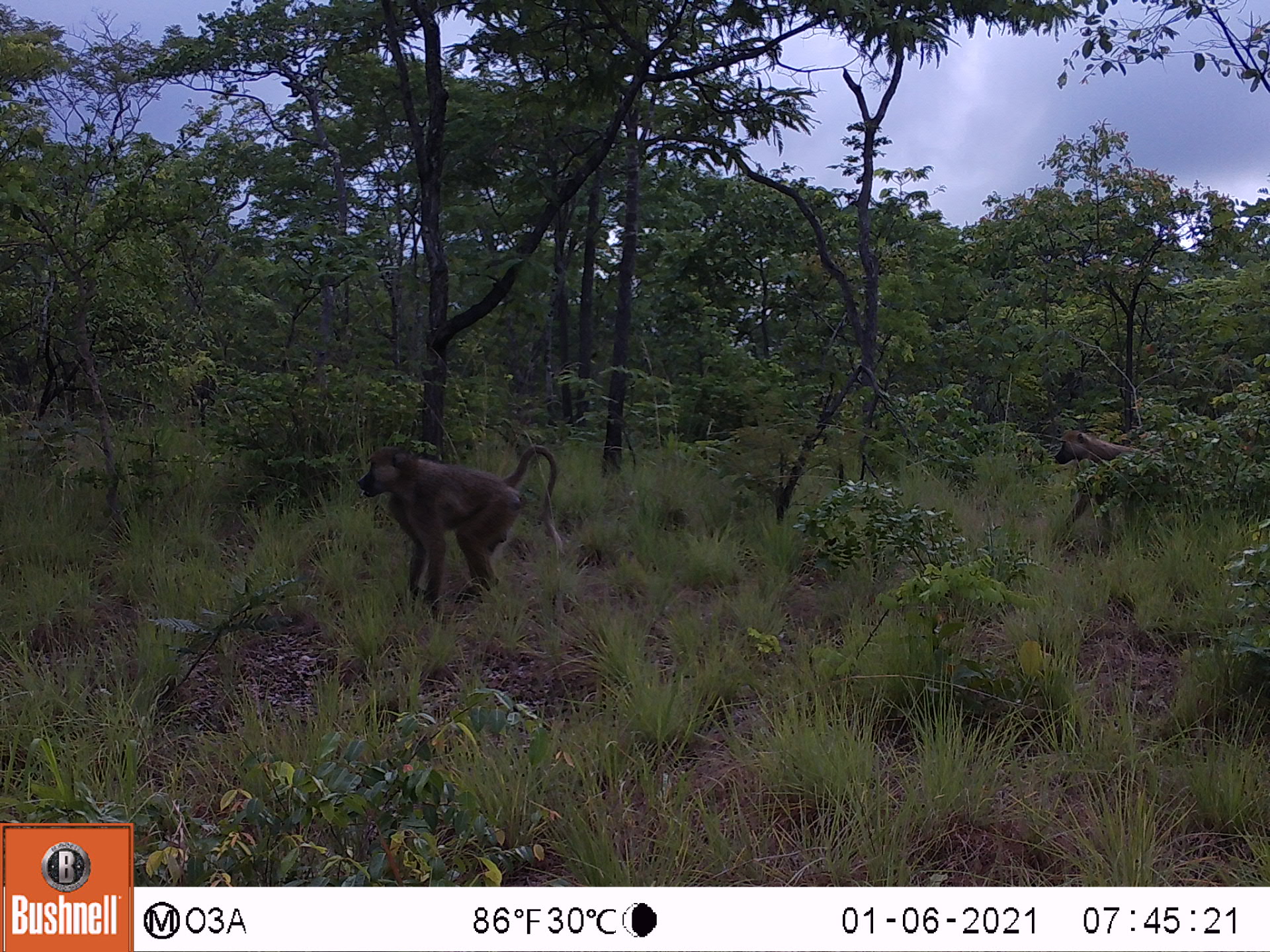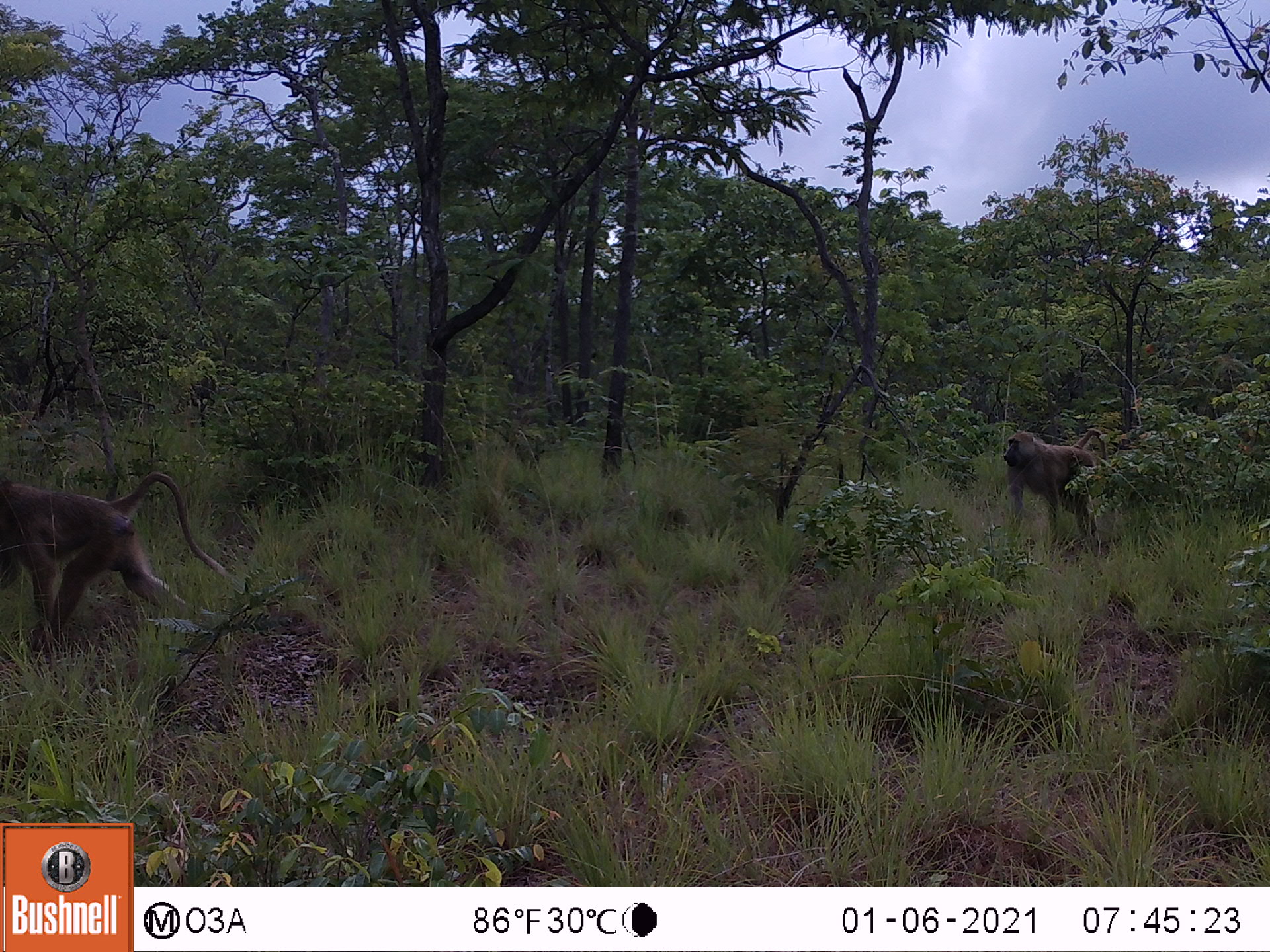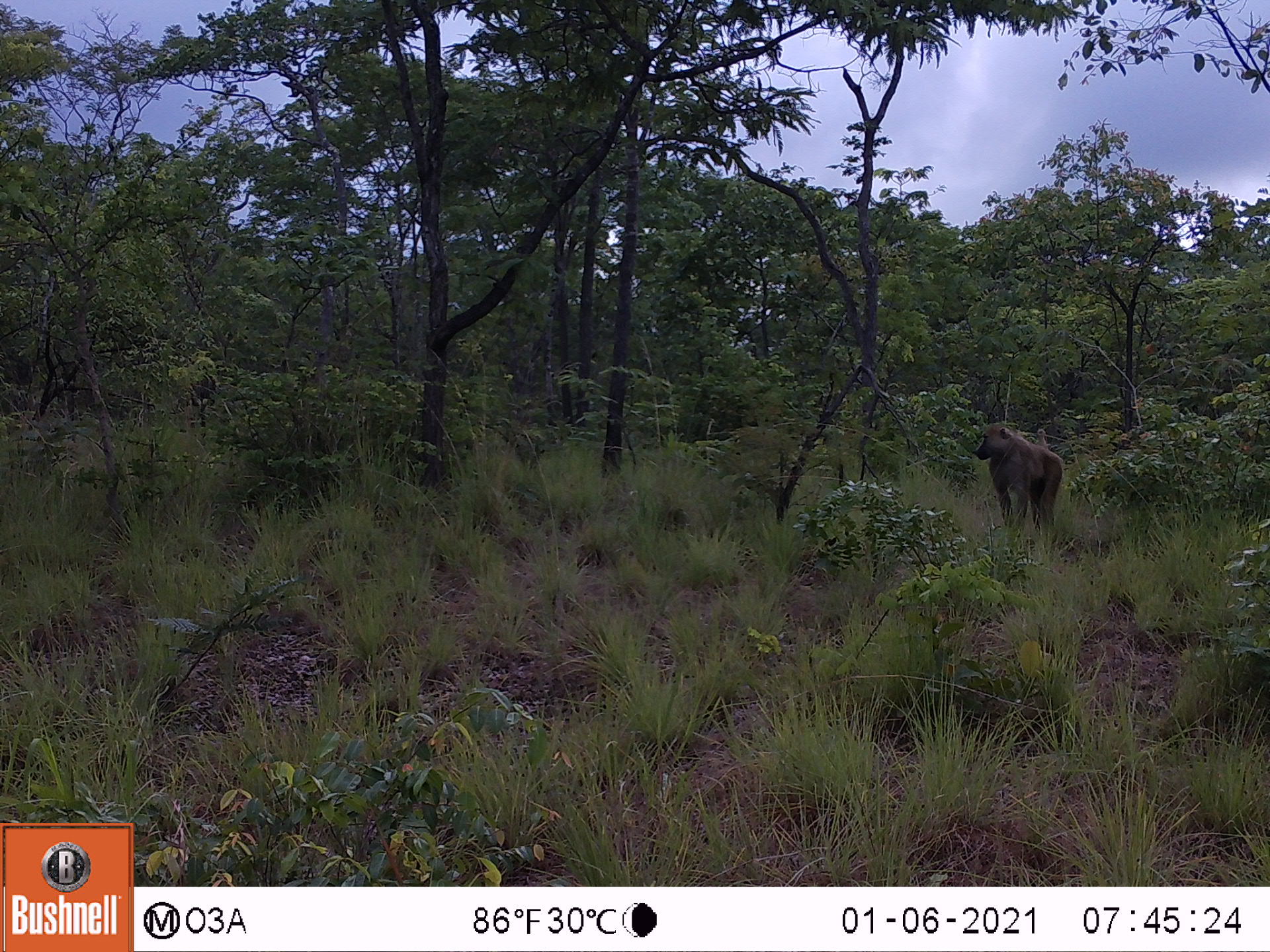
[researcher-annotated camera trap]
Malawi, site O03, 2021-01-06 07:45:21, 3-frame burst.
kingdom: Animalia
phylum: Chordata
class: Mammalia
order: Primates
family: Cercopithecidae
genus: Papio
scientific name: Papio cynocephalus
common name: yellow baboon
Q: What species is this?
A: Yellow baboon (Papio cynocephalus).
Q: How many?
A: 2.